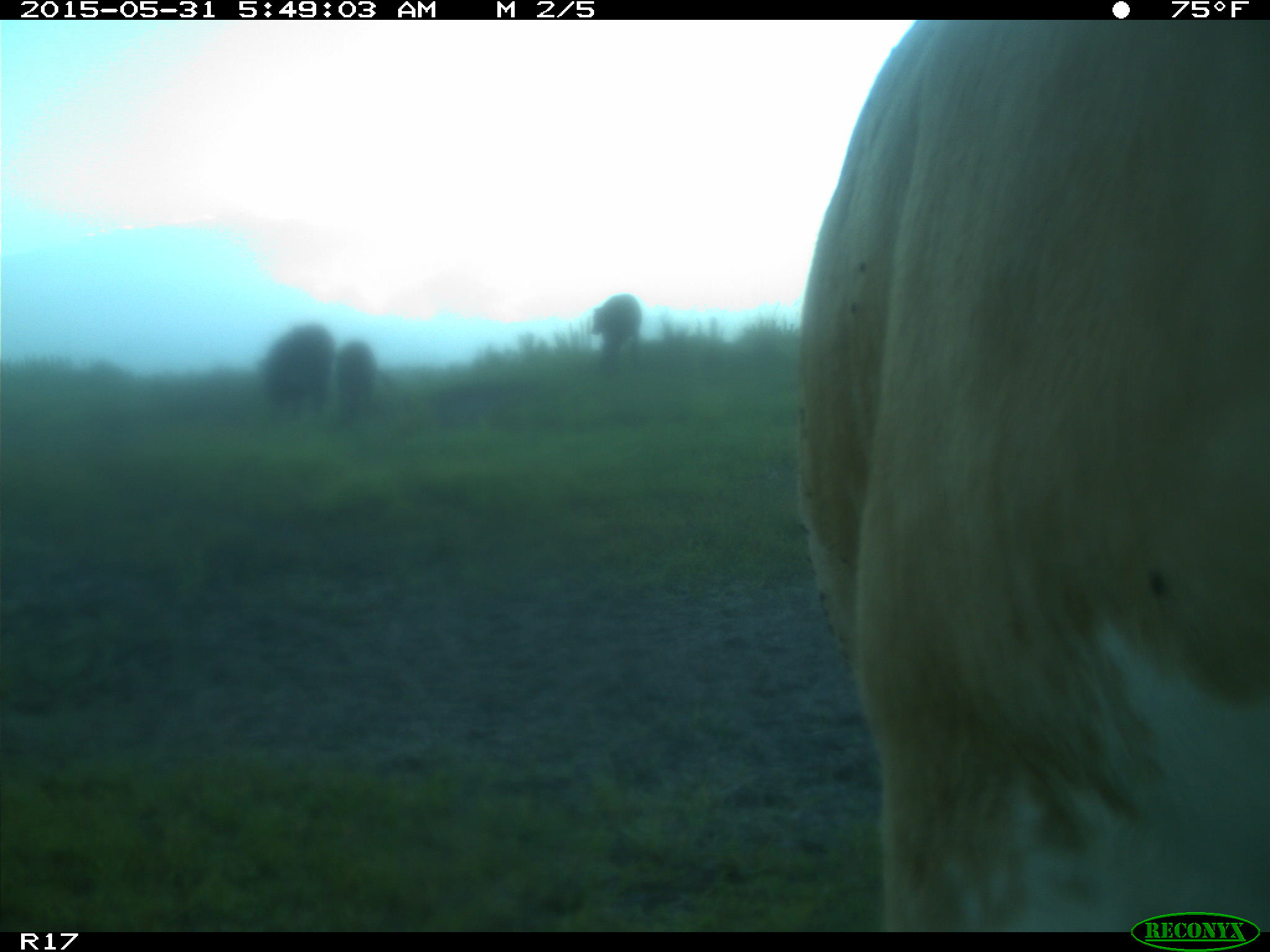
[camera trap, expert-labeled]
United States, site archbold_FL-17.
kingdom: Animalia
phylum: Chordata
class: Mammalia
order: Artiodactyla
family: Bovidae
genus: Bos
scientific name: Bos taurus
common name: domestic cow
Bos taurus (domestic cow).